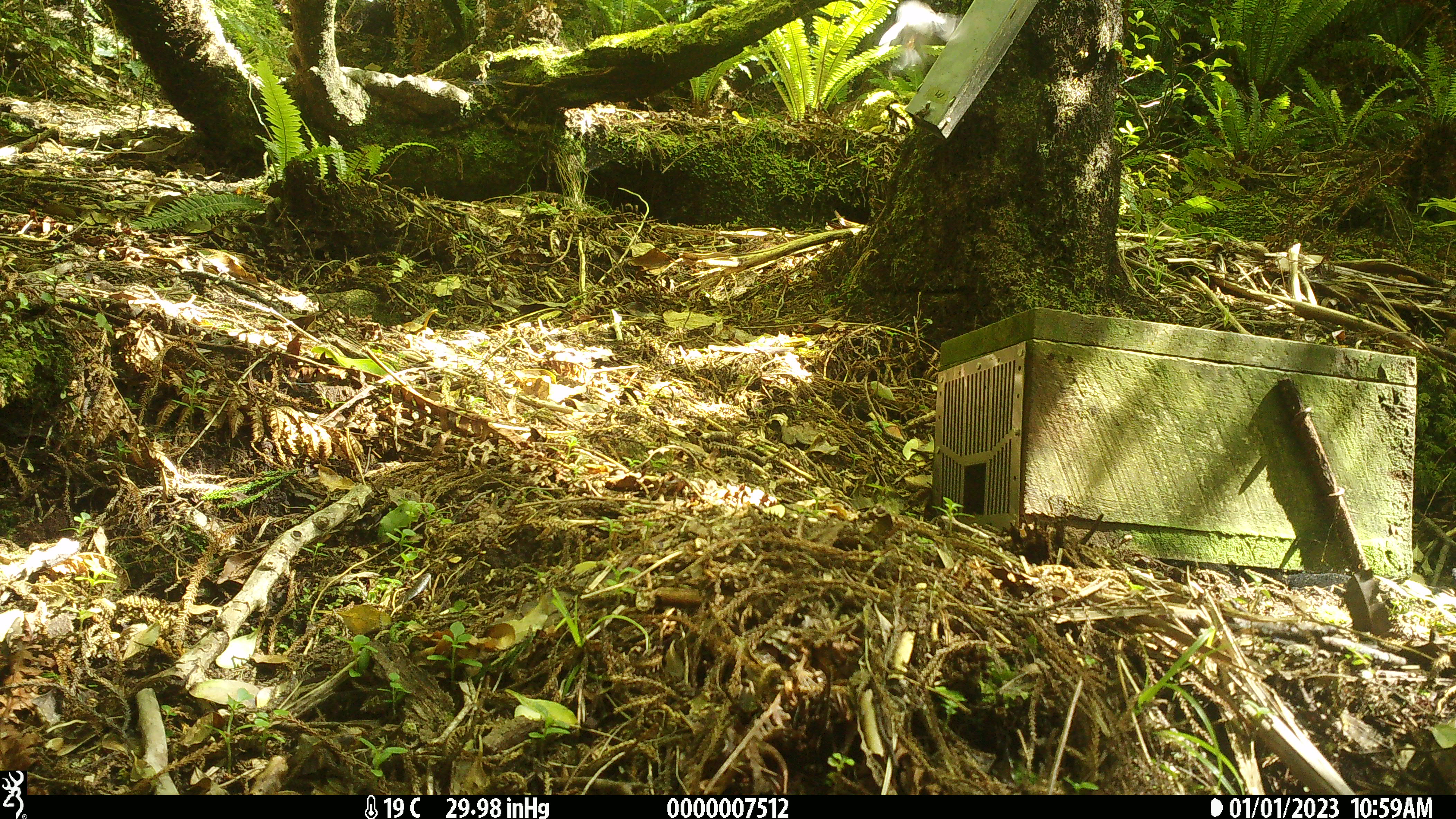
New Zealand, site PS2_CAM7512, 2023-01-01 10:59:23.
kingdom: Animalia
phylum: Chordata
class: Aves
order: Passeriformes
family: Petroicidae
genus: Petroica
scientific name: Petroica macrocephala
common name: tomtit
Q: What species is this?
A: Tomtit (Petroica macrocephala).